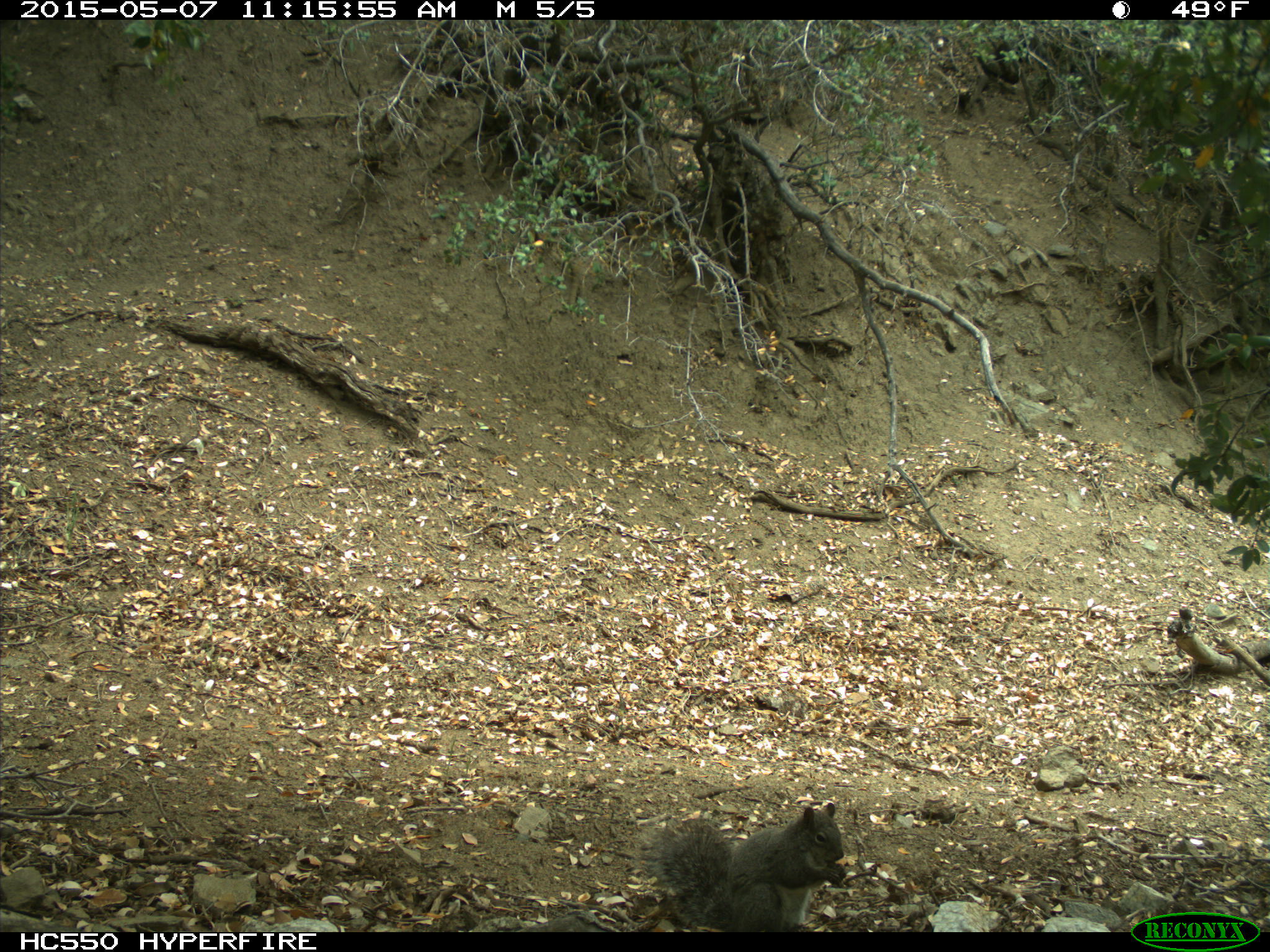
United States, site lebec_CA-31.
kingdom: Animalia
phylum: Chordata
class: Mammalia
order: Rodentia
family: Sciuridae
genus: Sciurus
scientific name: Sciurus carolinensis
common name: eastern gray squirrel